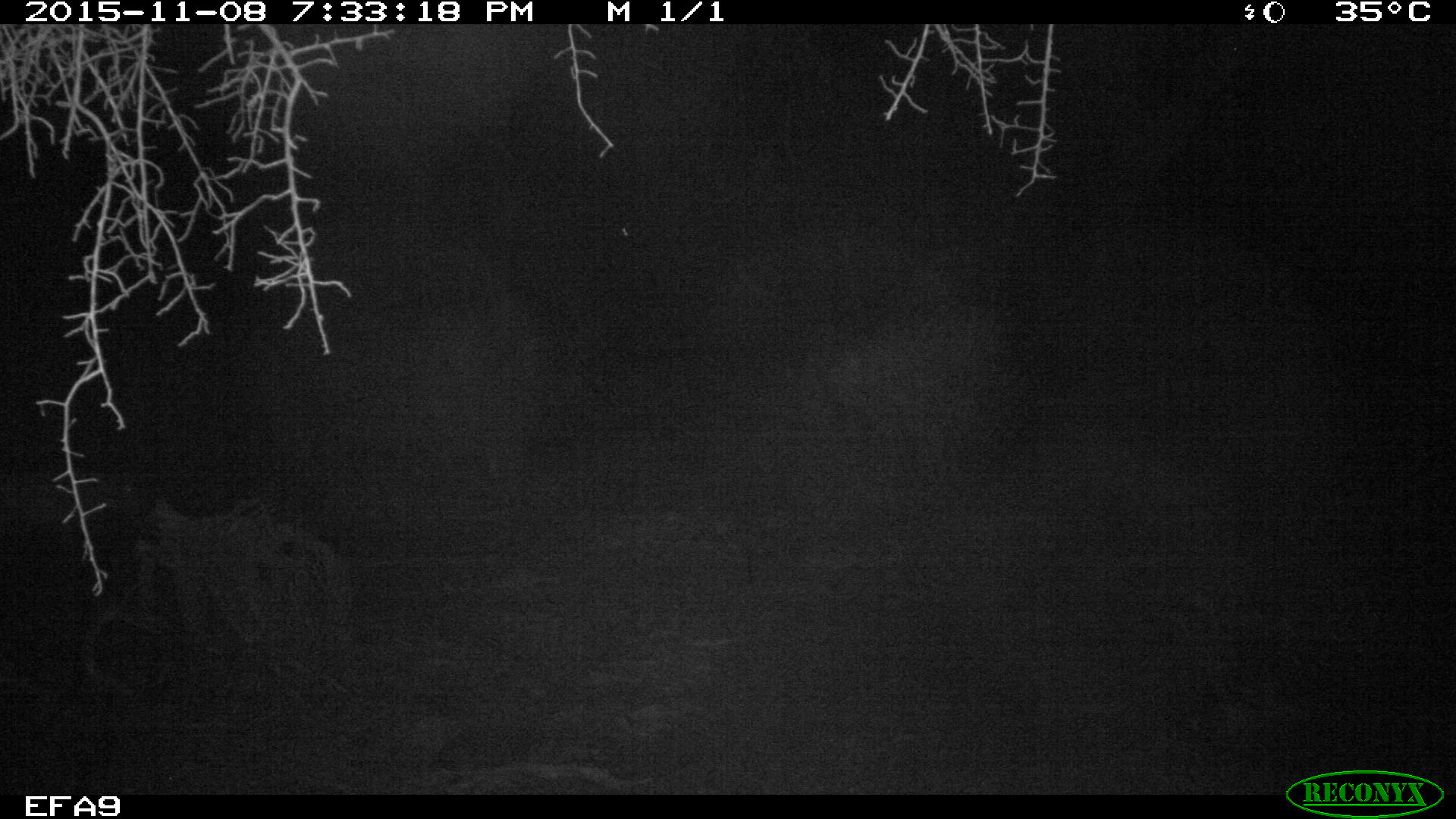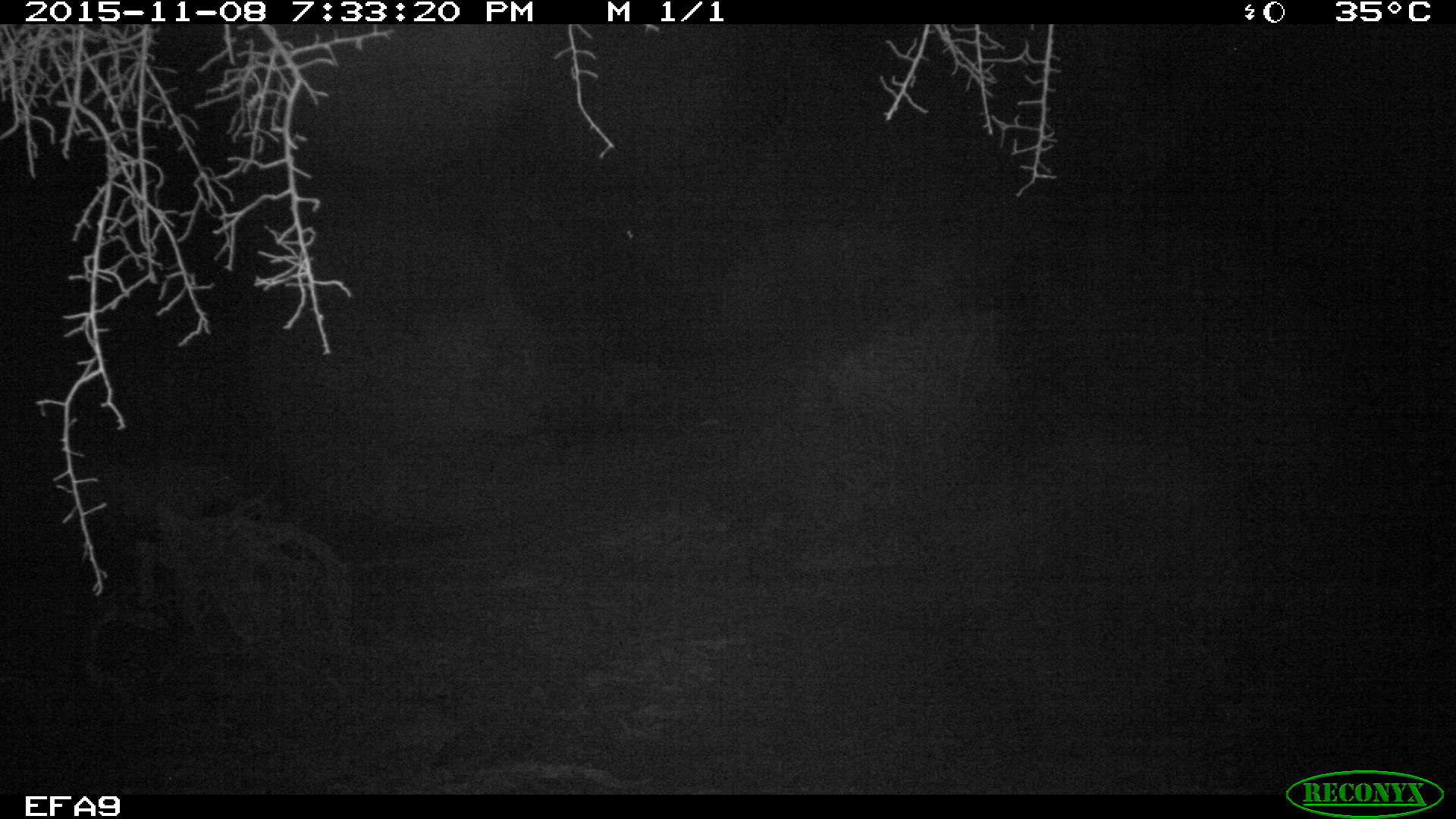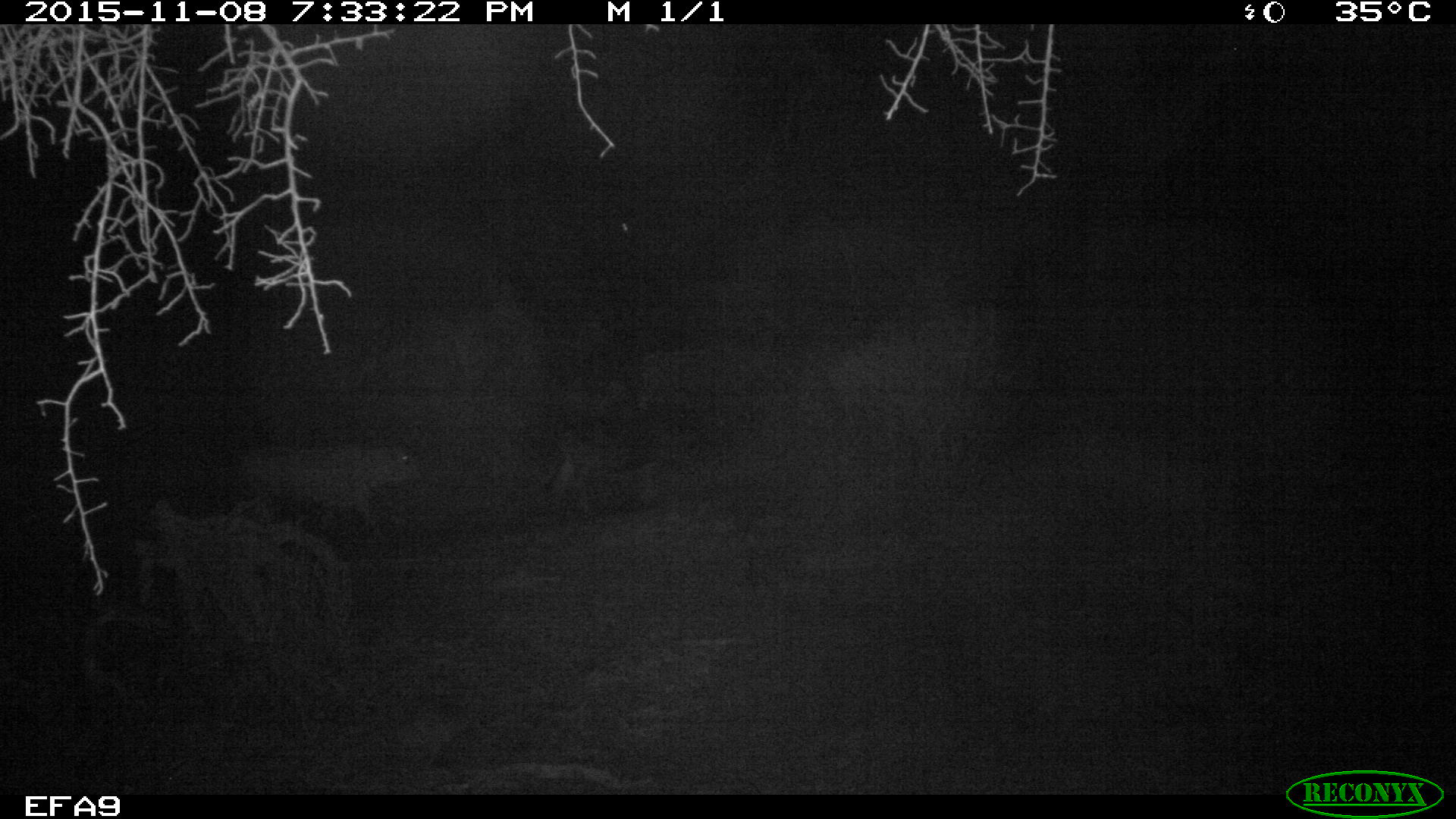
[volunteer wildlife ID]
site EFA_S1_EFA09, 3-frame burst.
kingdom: Animalia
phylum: Chordata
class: Mammalia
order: Carnivora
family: Felidae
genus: Panthera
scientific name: Panthera pardus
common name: leopard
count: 1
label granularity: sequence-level